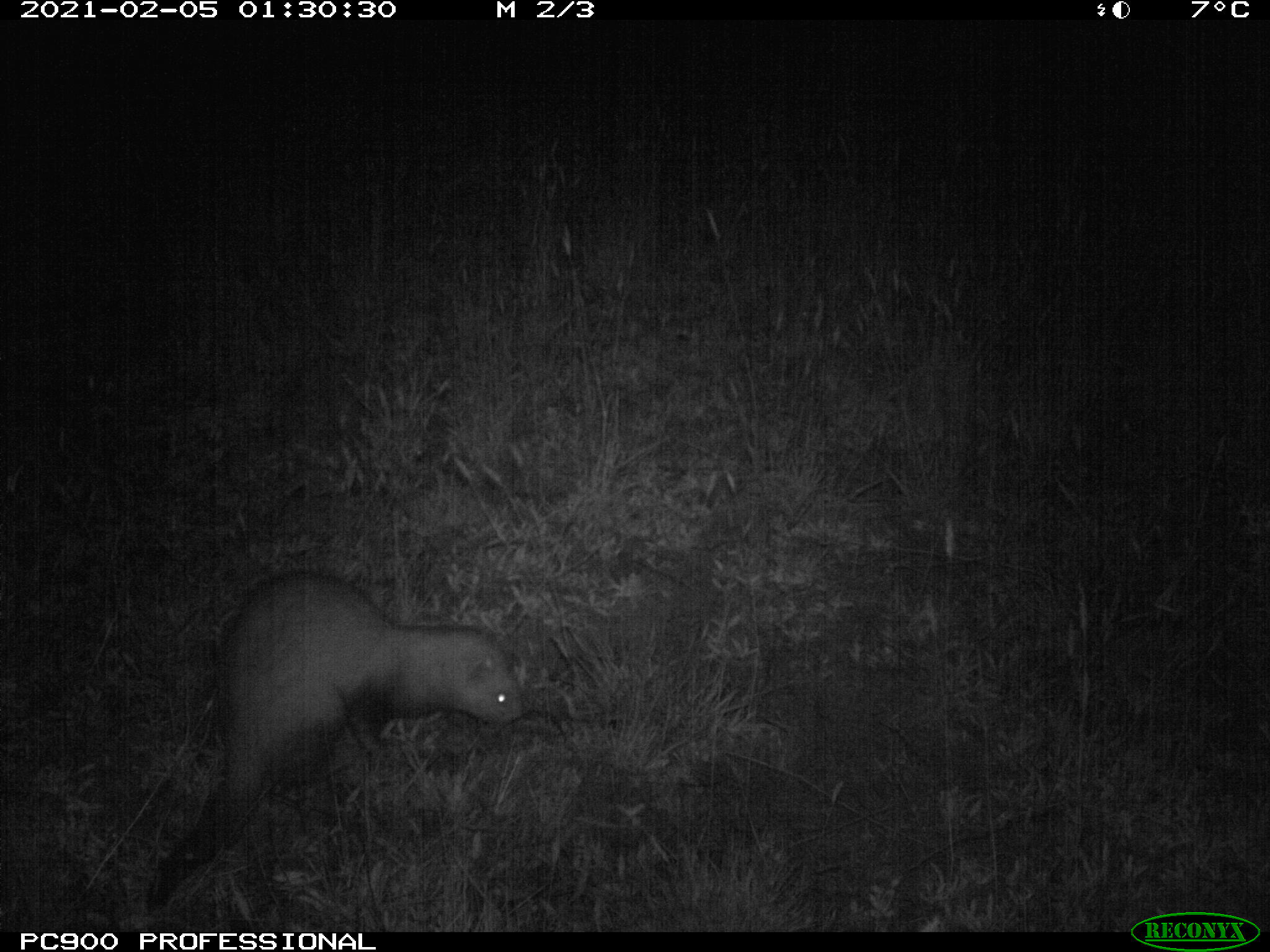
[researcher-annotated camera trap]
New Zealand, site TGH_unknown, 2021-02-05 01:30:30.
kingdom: Animalia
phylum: Chordata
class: Mammalia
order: Carnivora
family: Mustelidae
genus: Mustela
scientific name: Mustela furo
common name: ferret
Ferret (Mustela furo).